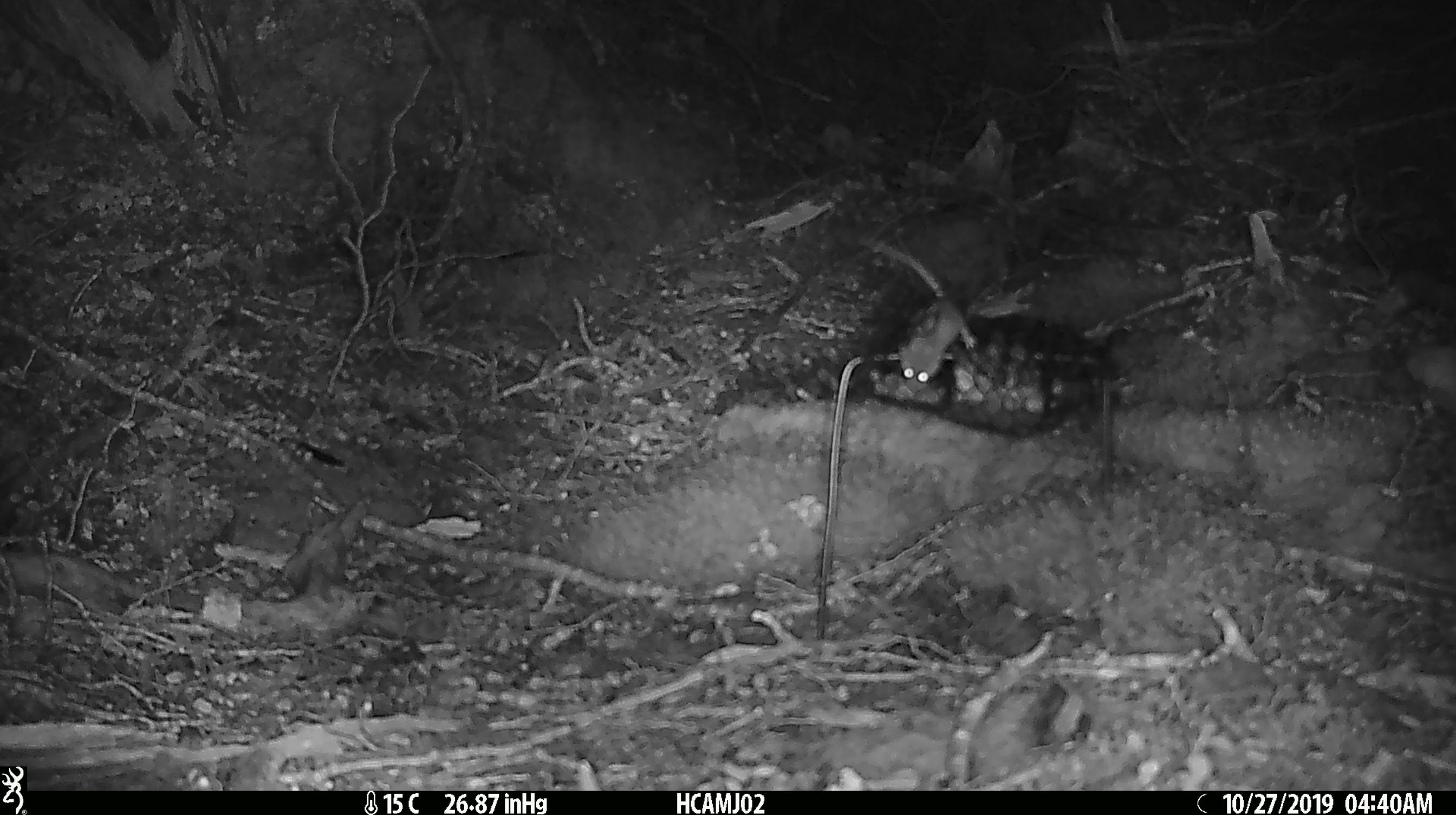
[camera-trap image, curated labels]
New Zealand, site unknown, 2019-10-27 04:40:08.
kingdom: Animalia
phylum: Chordata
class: Mammalia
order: Rodentia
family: Muridae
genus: Mus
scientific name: Mus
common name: mouse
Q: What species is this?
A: Mouse (Mus).